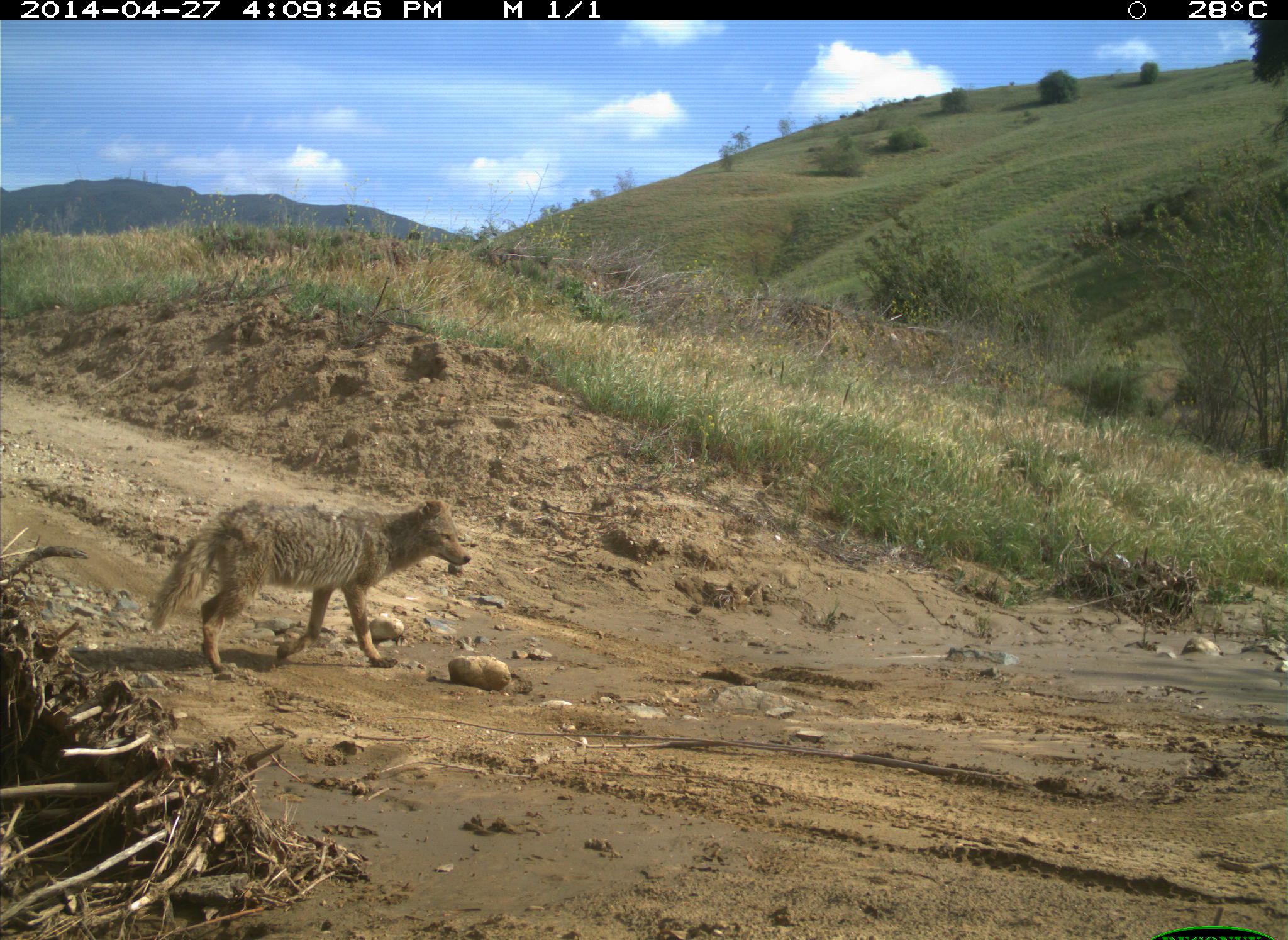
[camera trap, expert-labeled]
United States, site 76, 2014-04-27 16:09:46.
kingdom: Animalia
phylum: Chordata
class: Mammalia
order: Carnivora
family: Canidae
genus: Canis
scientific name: Canis latrans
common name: coyote